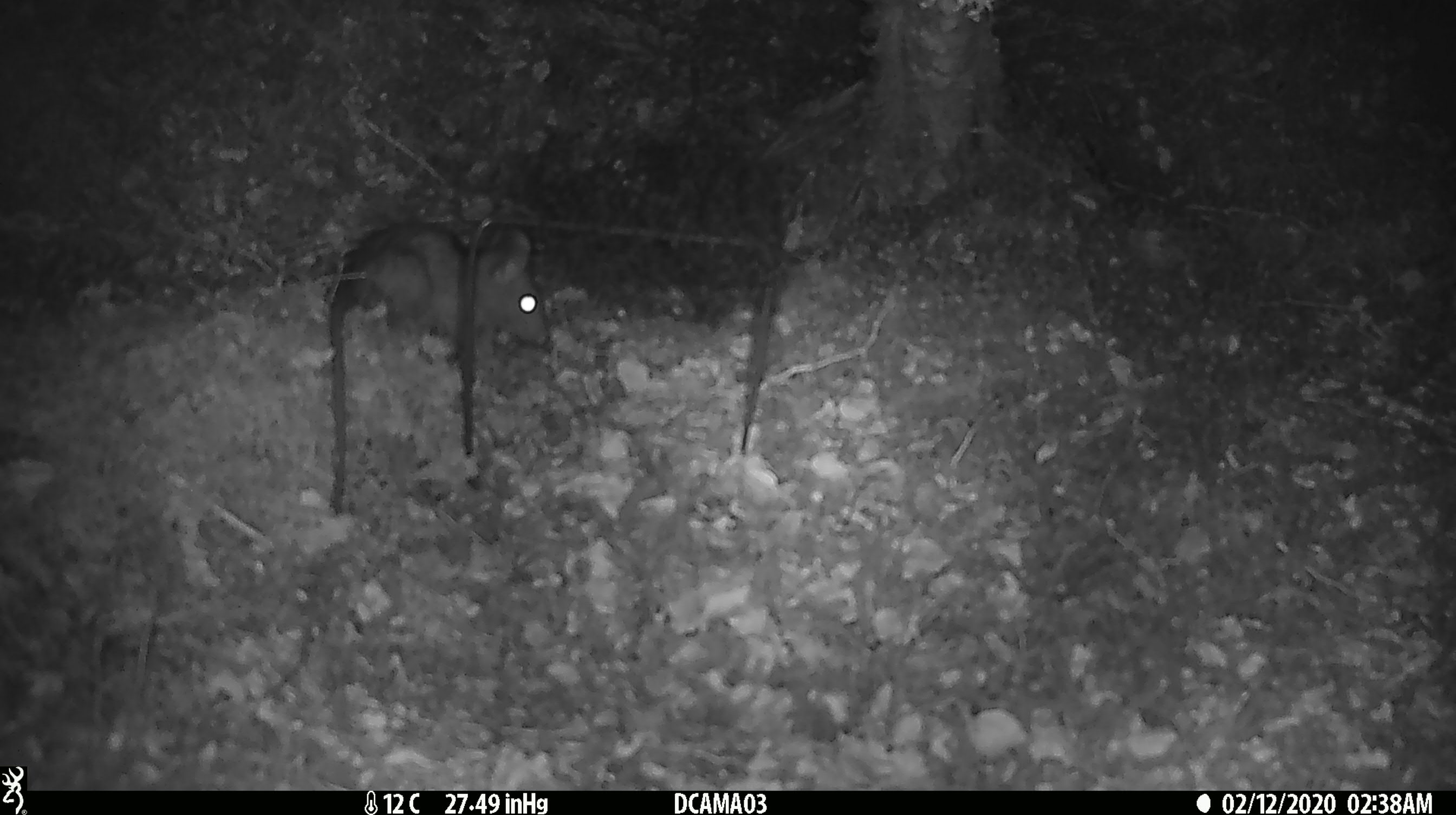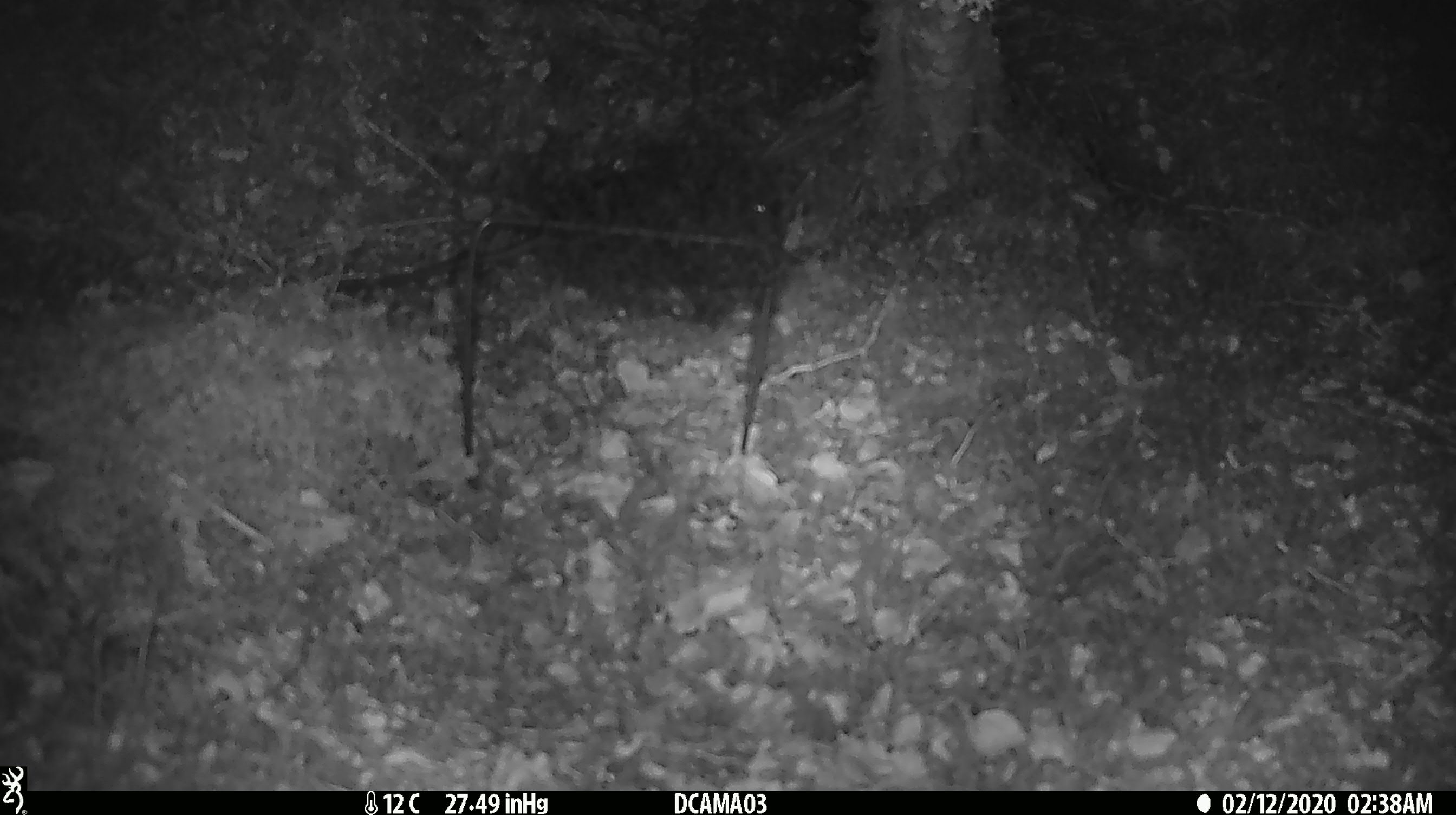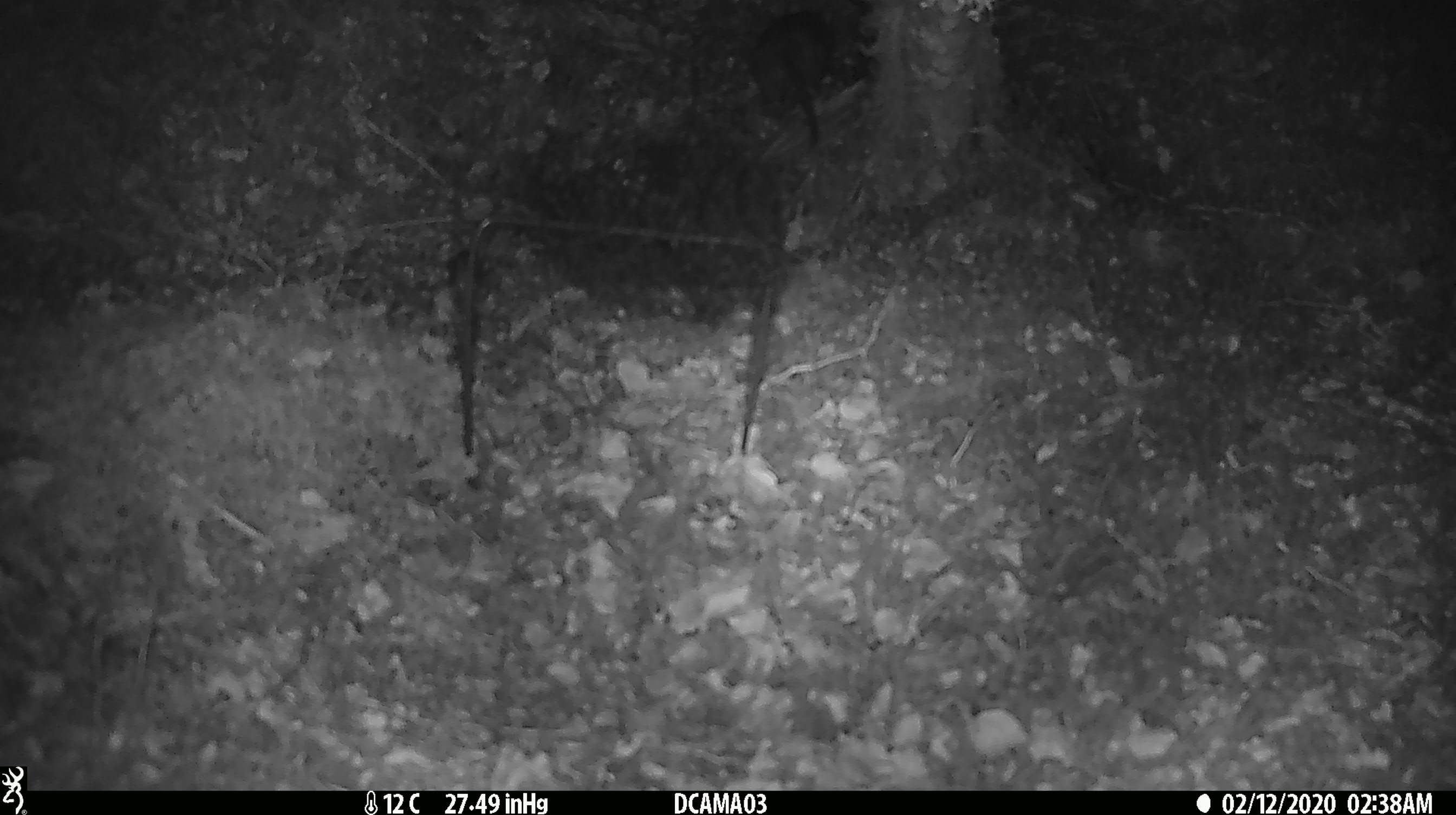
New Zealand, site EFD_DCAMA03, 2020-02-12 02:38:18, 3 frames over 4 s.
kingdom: Animalia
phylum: Chordata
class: Mammalia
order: Rodentia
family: Muridae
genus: Rattus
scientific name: Rattus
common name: rat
Rat (Rattus).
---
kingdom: Animalia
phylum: Chordata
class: Mammalia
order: Rodentia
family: Muridae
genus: Mus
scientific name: Mus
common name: mouse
Mouse (Mus).